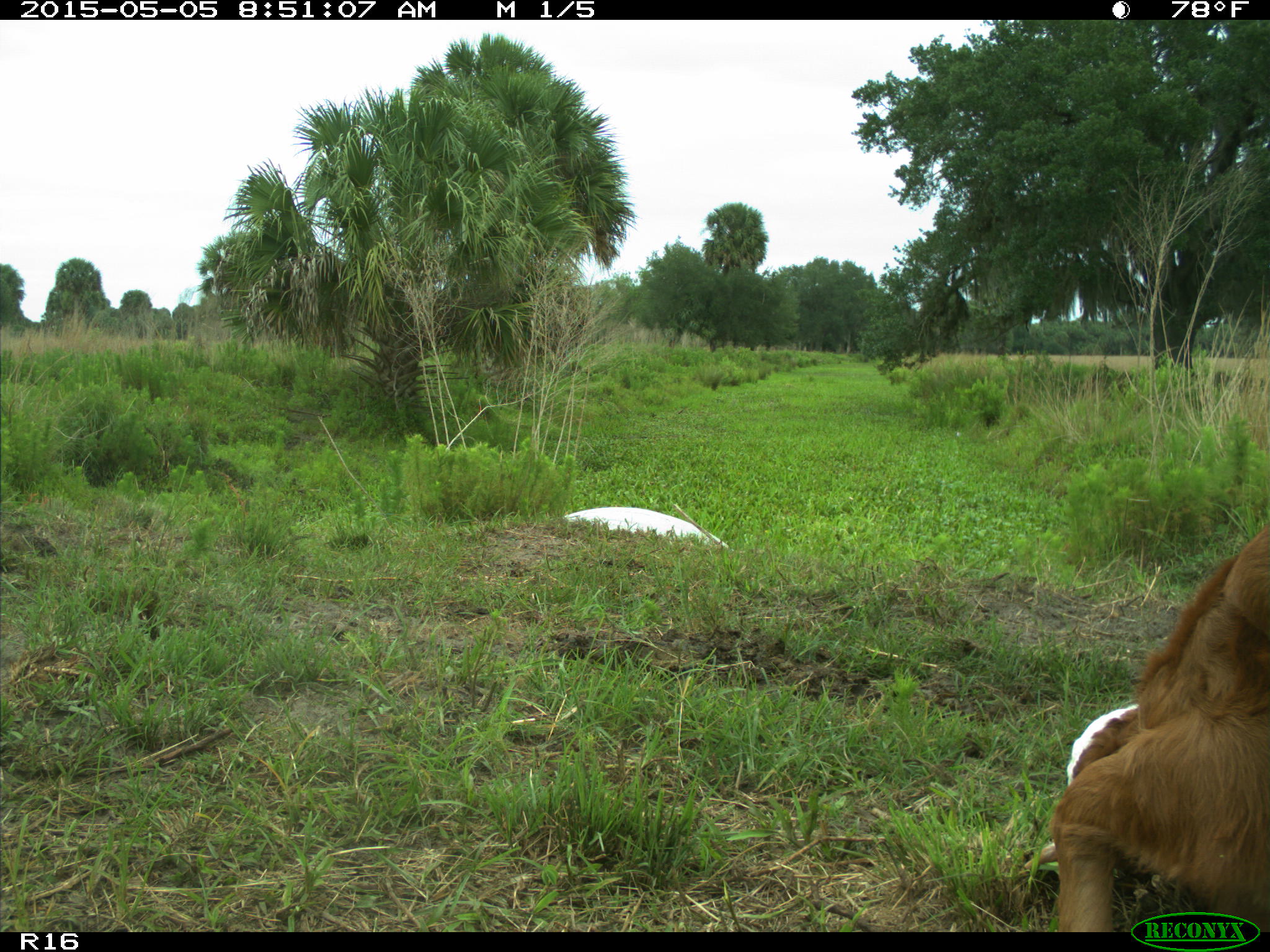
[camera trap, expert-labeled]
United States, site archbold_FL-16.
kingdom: Animalia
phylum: Chordata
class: Mammalia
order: Artiodactyla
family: Bovidae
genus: Bos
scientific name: Bos taurus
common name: domestic cow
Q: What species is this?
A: Bos taurus (domestic cow).